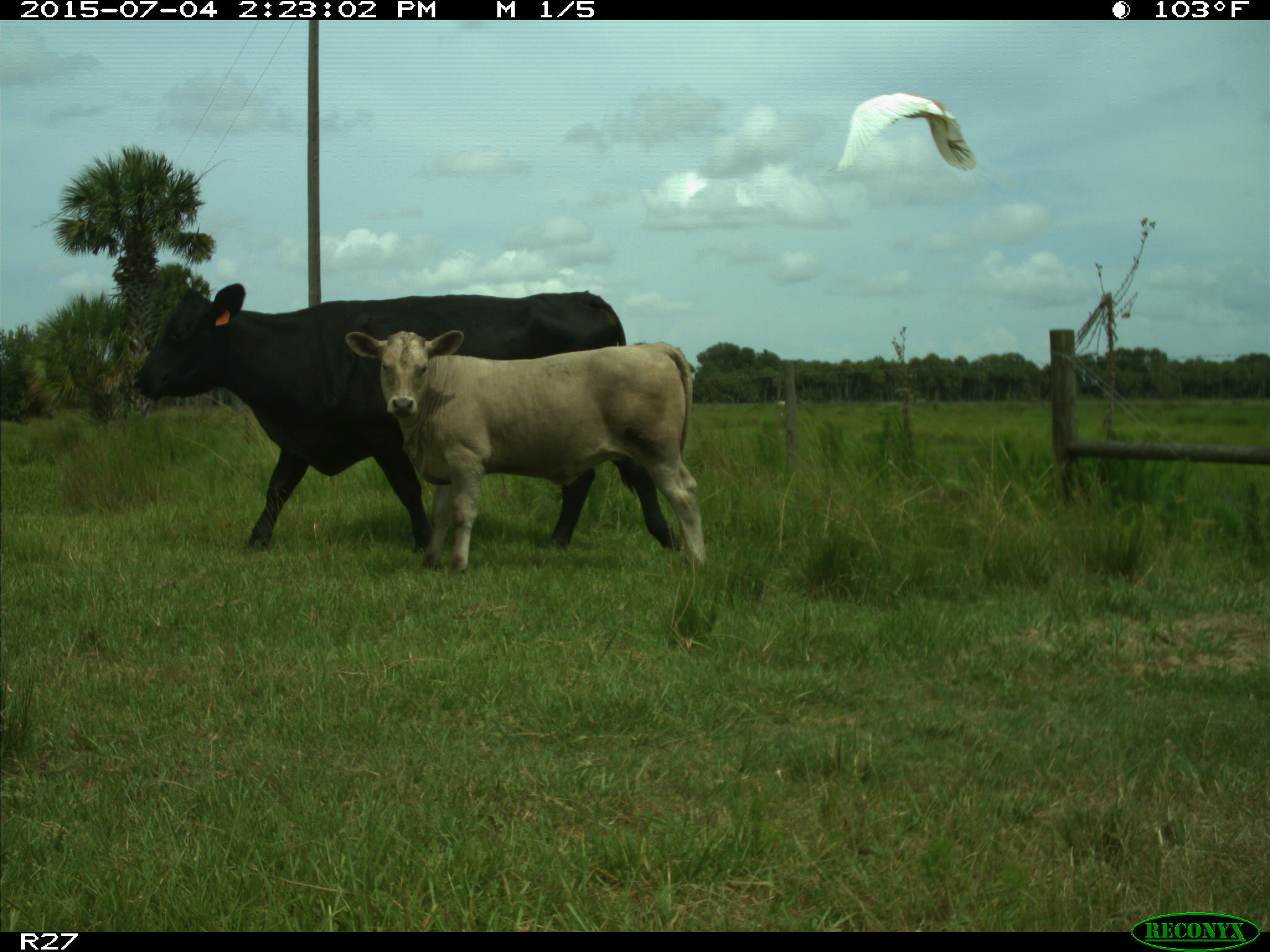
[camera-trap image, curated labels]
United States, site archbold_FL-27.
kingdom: Animalia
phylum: Chordata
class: Mammalia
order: Artiodactyla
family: Bovidae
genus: Bos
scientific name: Bos taurus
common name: domestic cow